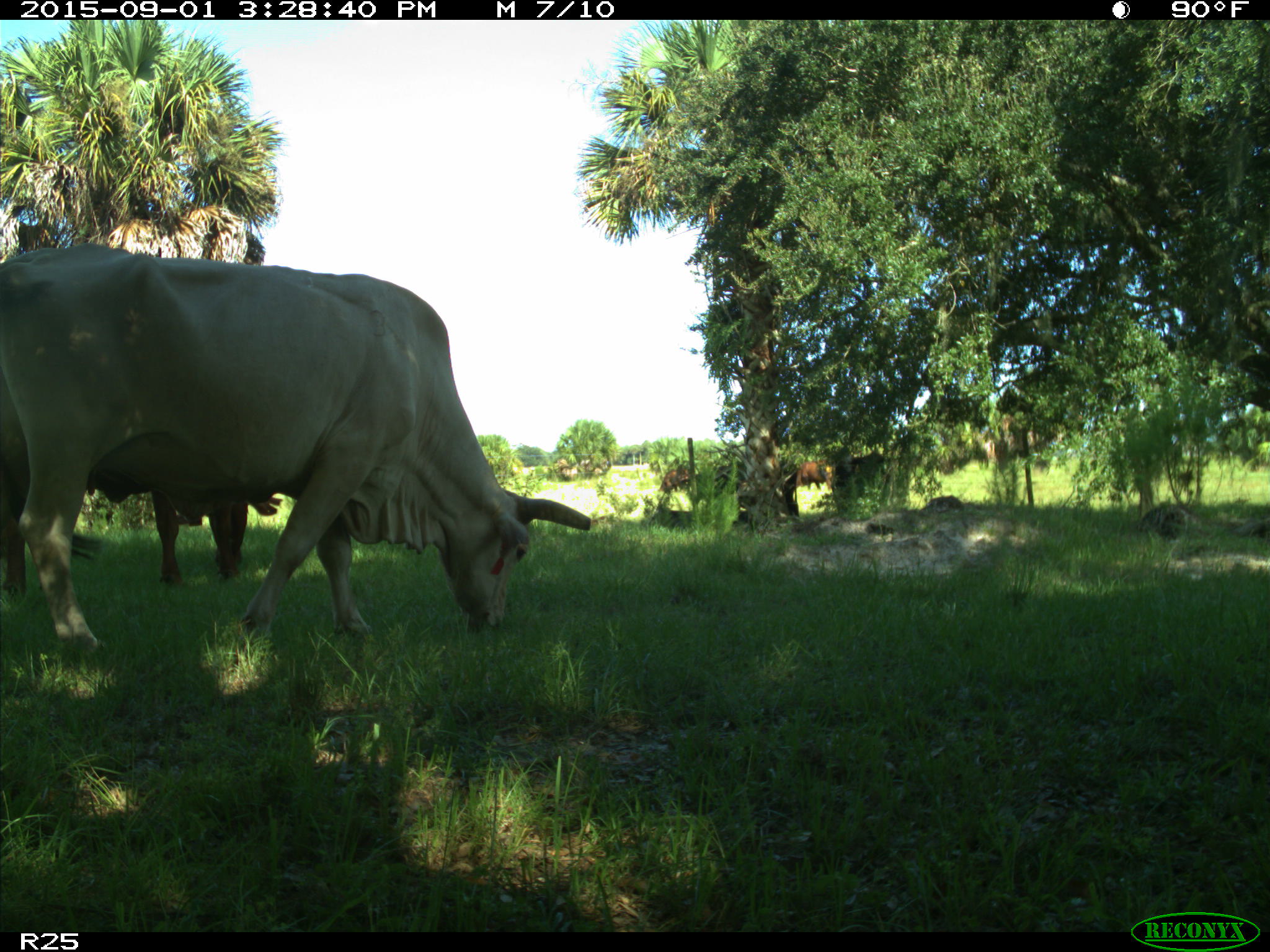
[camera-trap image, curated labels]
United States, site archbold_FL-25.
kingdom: Animalia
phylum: Chordata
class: Mammalia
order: Artiodactyla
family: Bovidae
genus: Bos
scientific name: Bos taurus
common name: domestic cow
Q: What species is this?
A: Bos taurus (domestic cow).